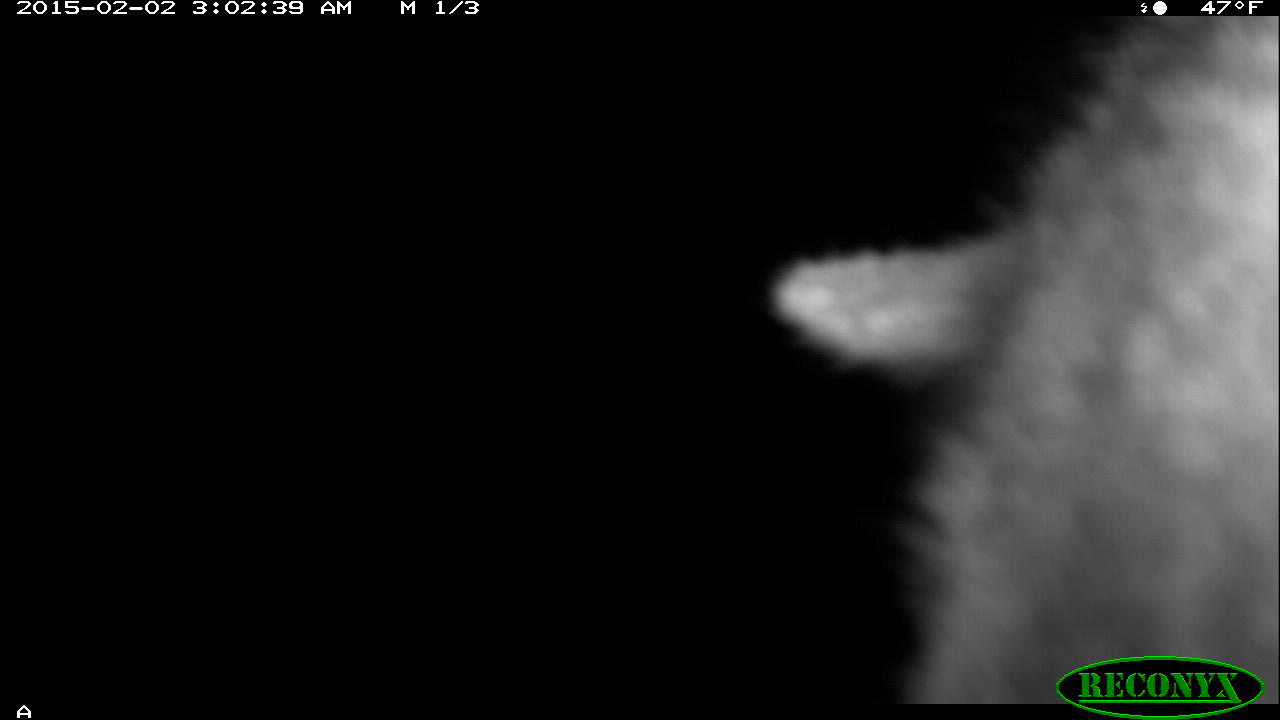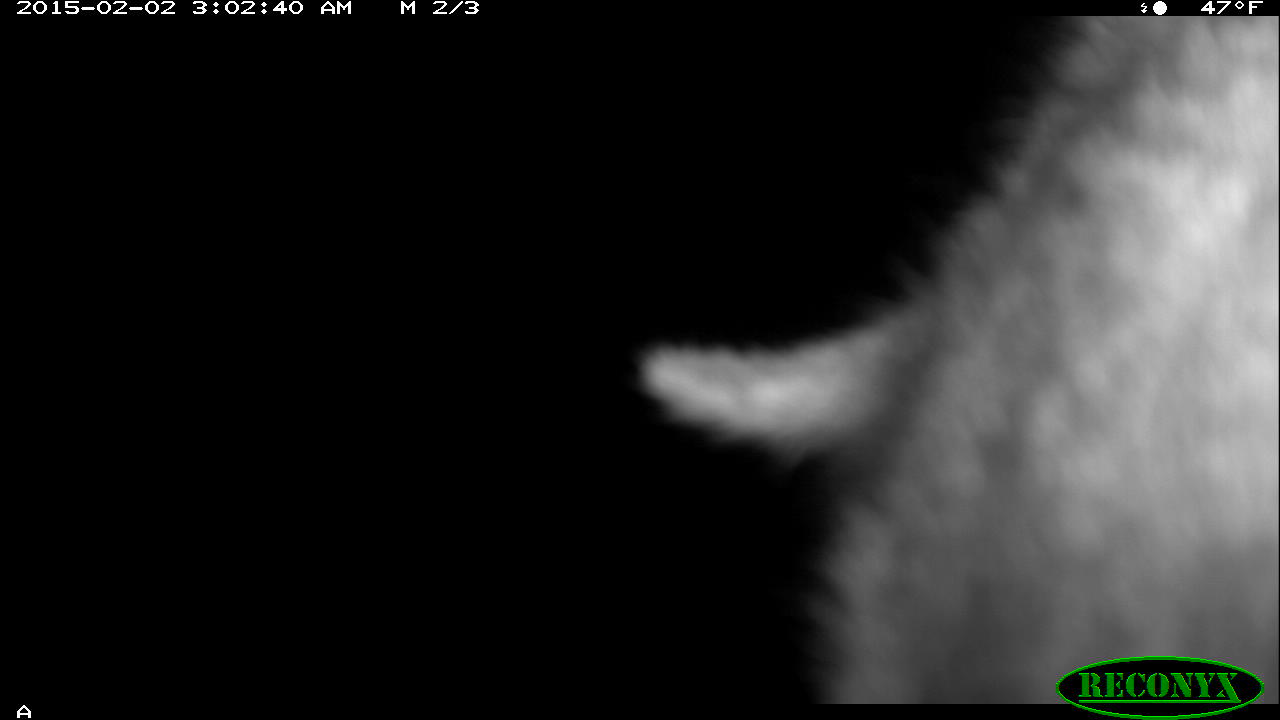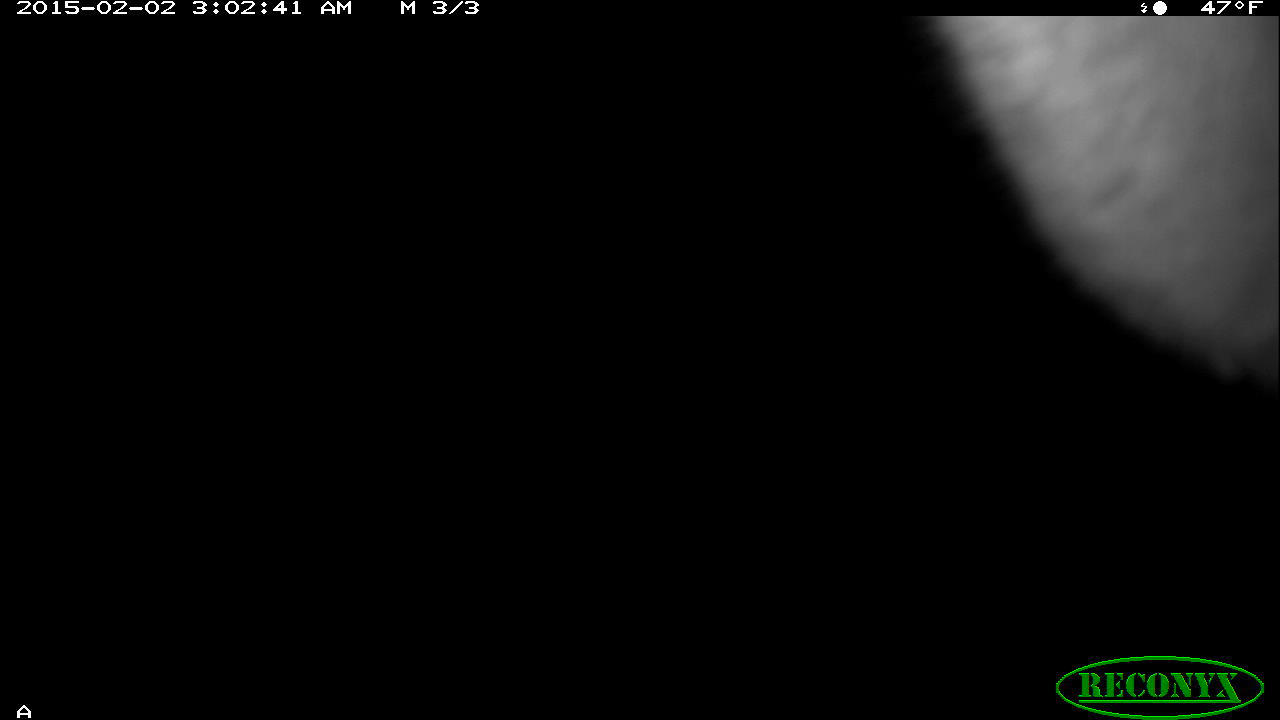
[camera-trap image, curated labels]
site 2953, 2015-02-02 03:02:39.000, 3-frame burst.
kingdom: Animalia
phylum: Chordata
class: Mammalia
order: Carnivora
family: Hyaenidae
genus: Crocuta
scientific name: Crocuta crocuta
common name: spotted hyena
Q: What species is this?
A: Crocuta crocuta (spotted hyena).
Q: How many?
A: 1.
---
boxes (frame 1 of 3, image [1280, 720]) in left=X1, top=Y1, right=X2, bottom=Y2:
crocuta crocuta: left=775, top=15, right=1277, bottom=701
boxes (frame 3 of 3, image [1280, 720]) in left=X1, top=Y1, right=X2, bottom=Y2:
crocuta crocuta: left=925, top=13, right=1279, bottom=384